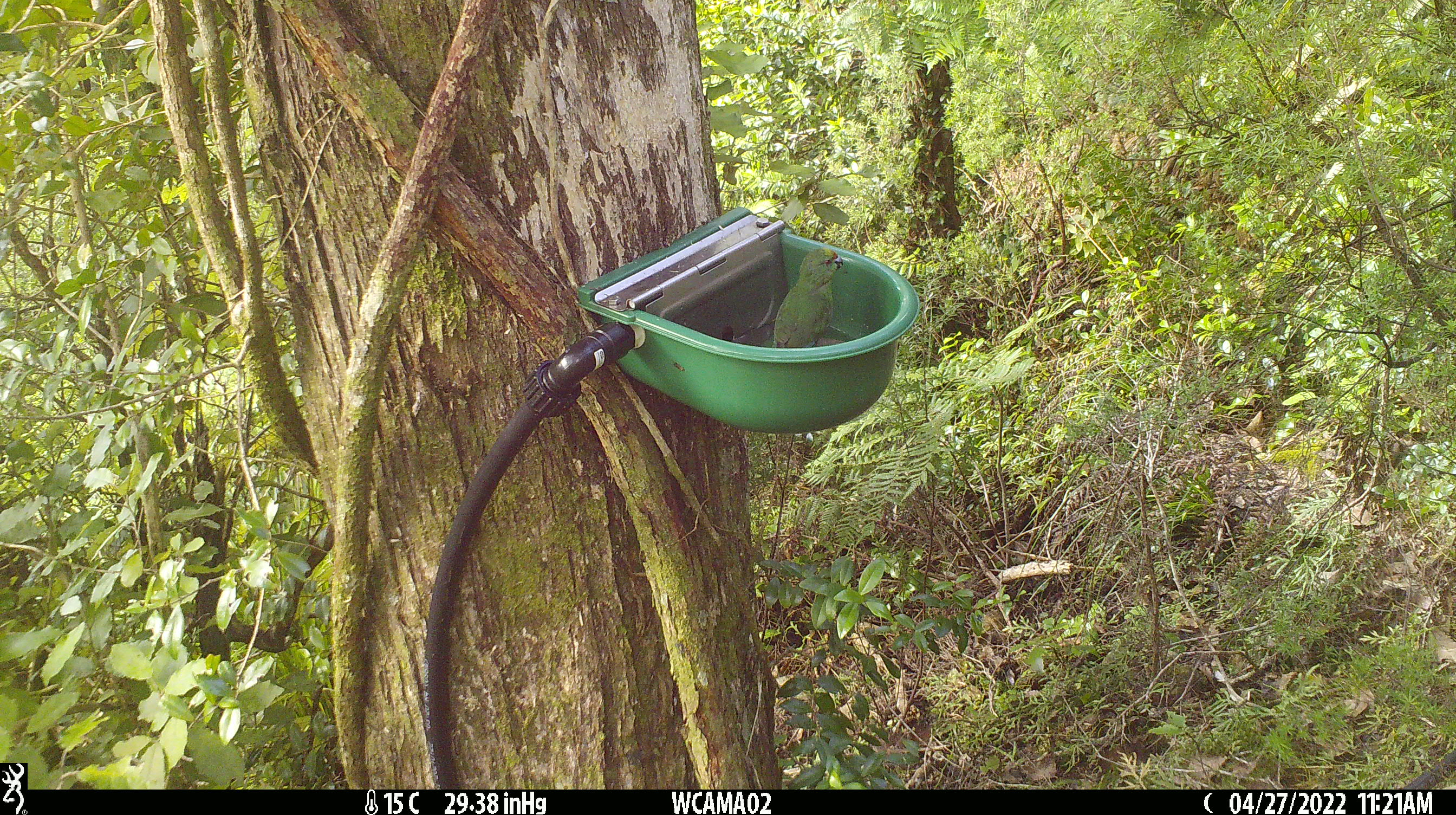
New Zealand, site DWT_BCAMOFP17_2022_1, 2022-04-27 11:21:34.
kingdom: Animalia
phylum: Chordata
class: Aves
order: Psittaciformes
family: Psittaculidae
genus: Cyanoramphus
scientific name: Cyanoramphus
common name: parakeet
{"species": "parakeet (Cyanoramphus)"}